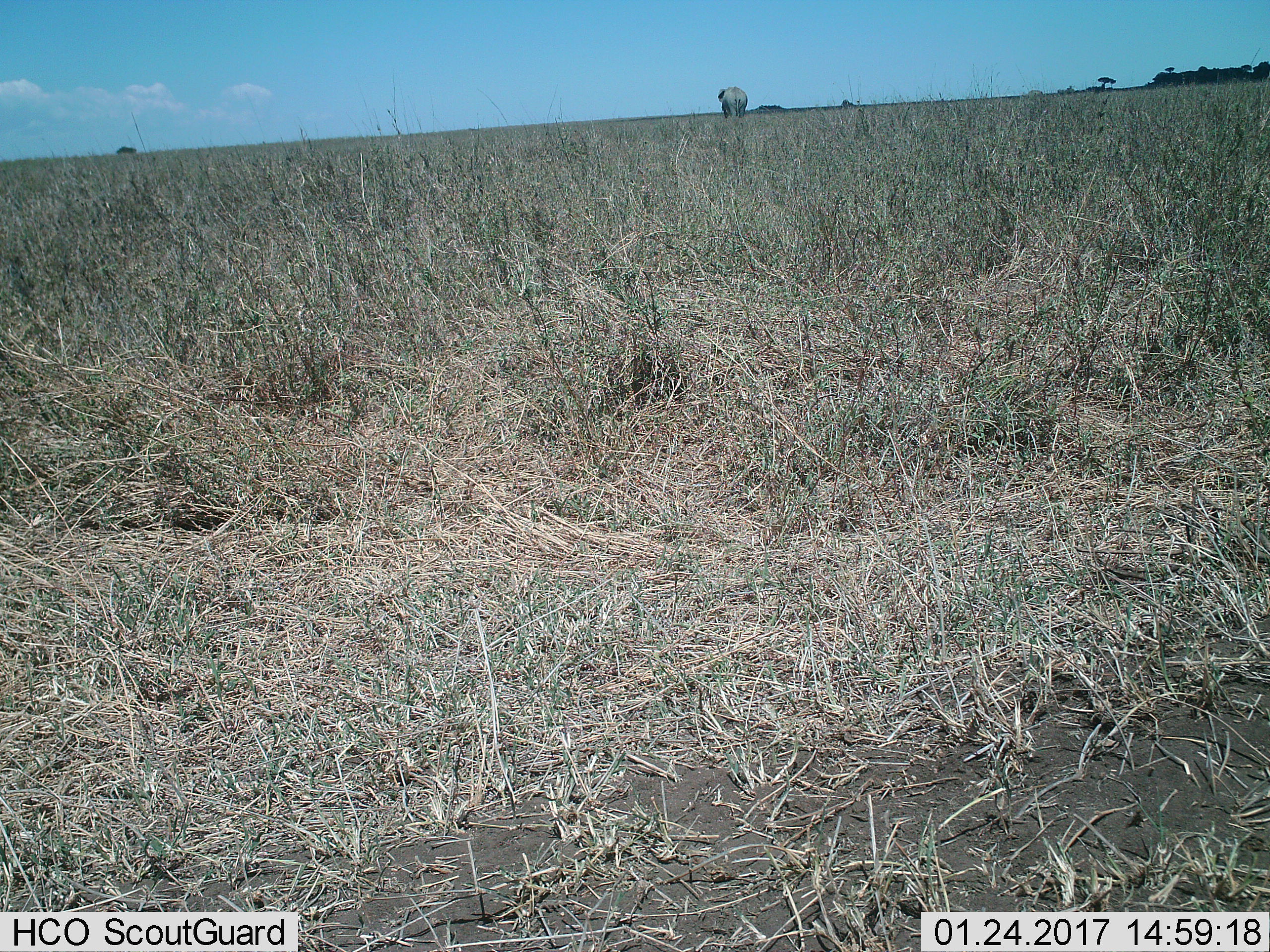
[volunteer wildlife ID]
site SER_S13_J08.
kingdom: Animalia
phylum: Chordata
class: Mammalia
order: Proboscidea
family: Elephantidae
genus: Loxodonta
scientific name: Loxodonta africana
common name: african bush elephant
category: elephant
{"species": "elephant (african bush elephant) (Loxodonta africana)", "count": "1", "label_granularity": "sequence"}